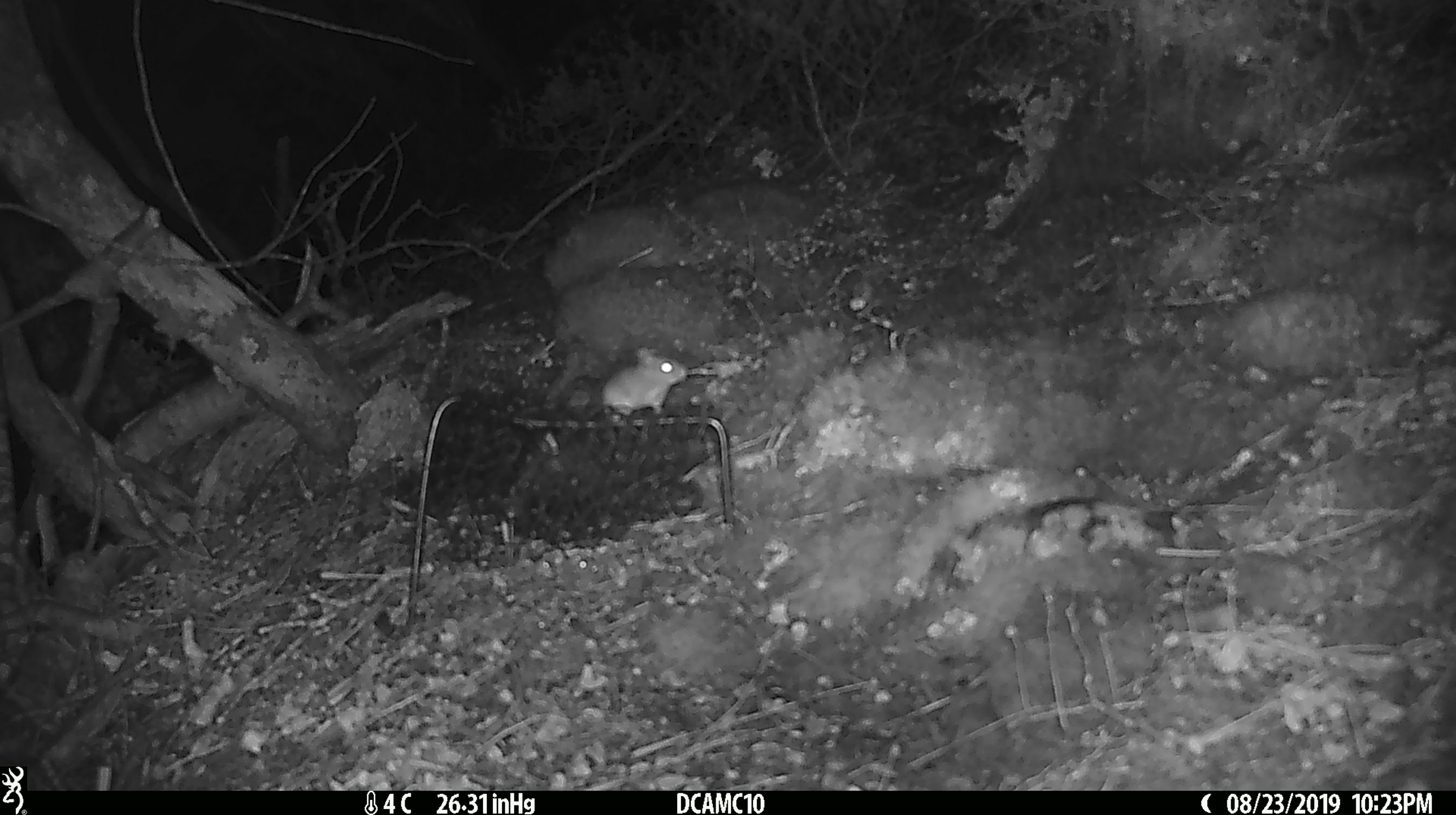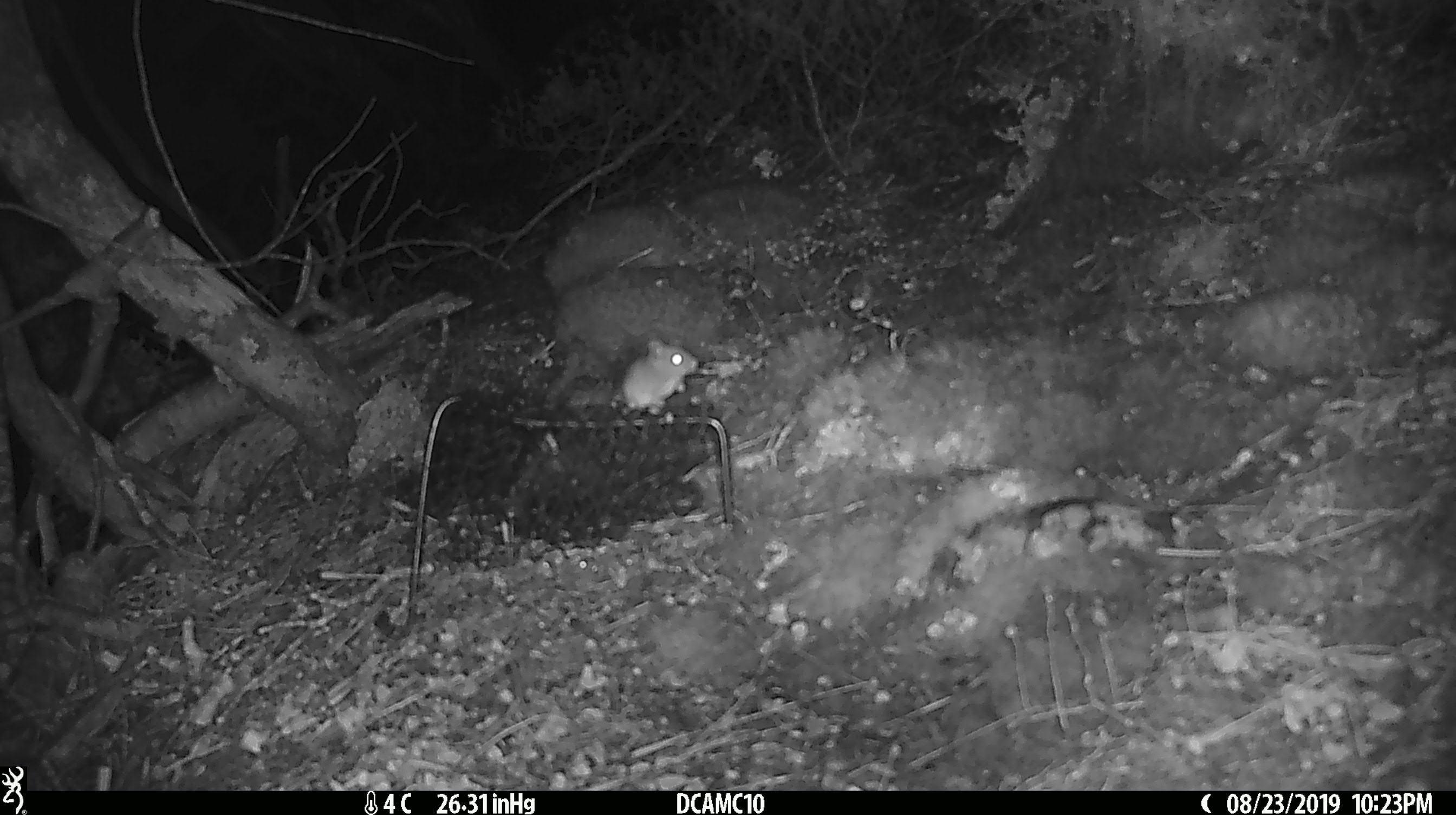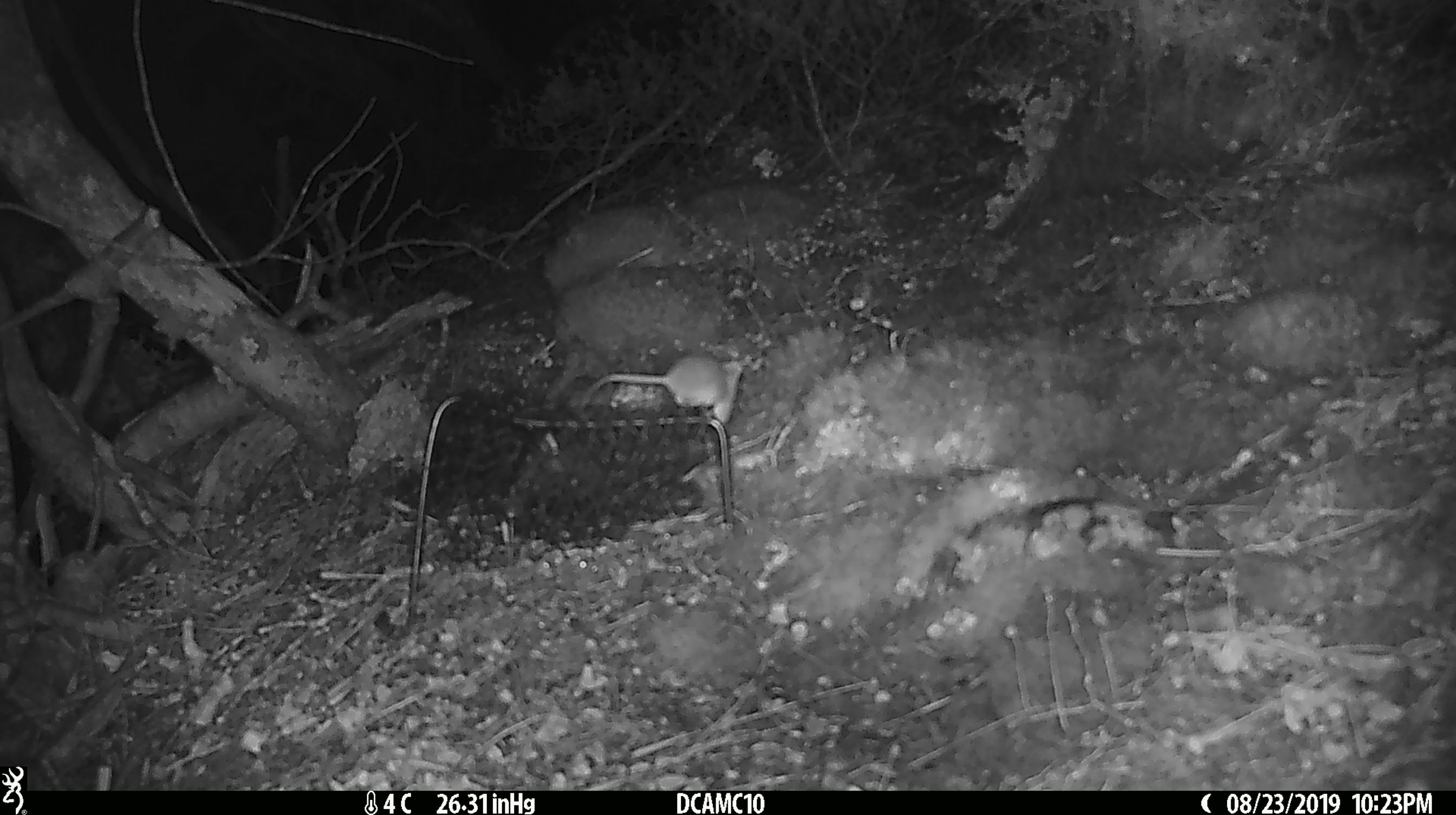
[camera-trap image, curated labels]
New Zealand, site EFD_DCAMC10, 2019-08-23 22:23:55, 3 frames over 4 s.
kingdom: Animalia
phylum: Chordata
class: Mammalia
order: Rodentia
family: Muridae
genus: Mus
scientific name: Mus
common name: mouse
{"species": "mouse (Mus)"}